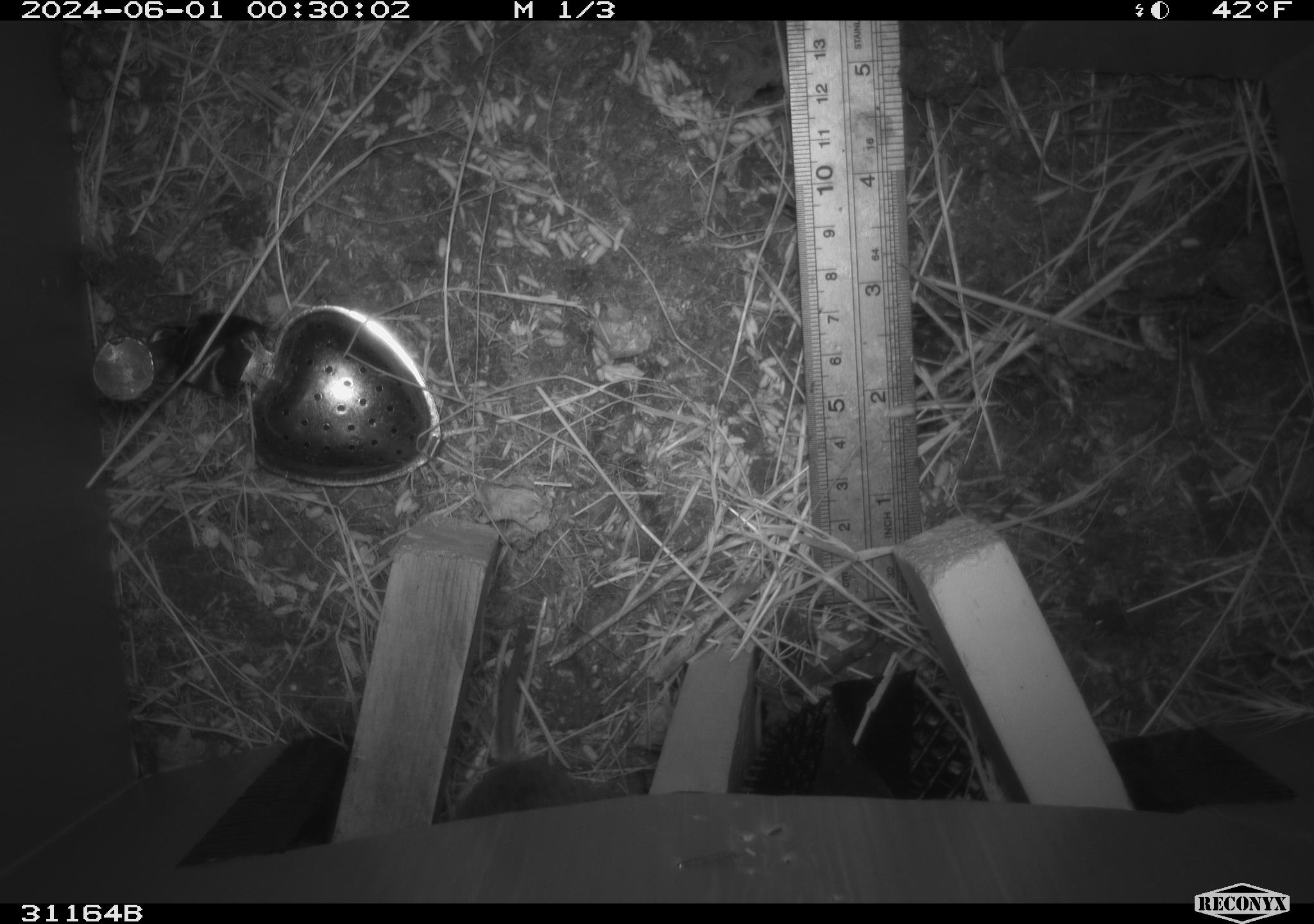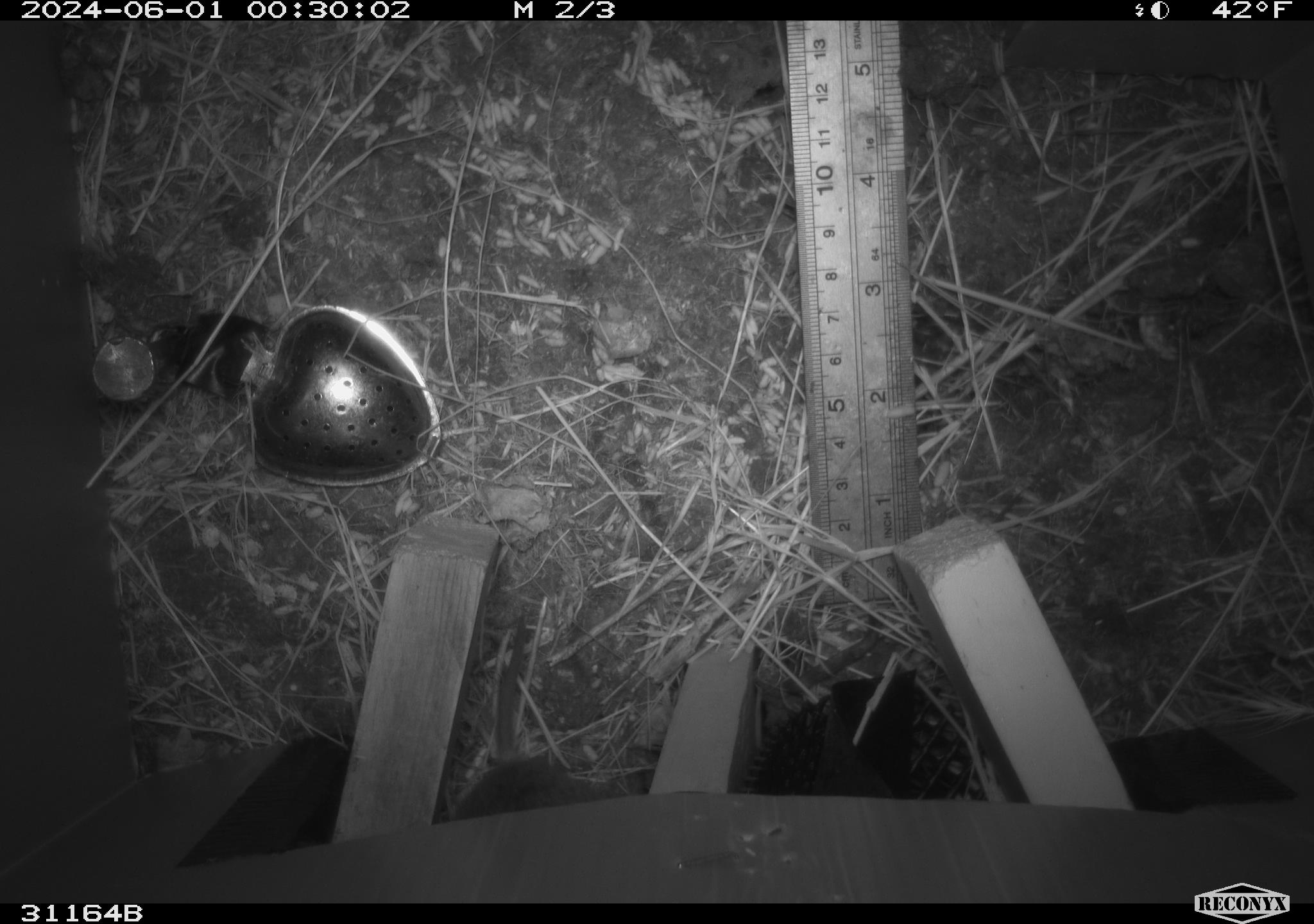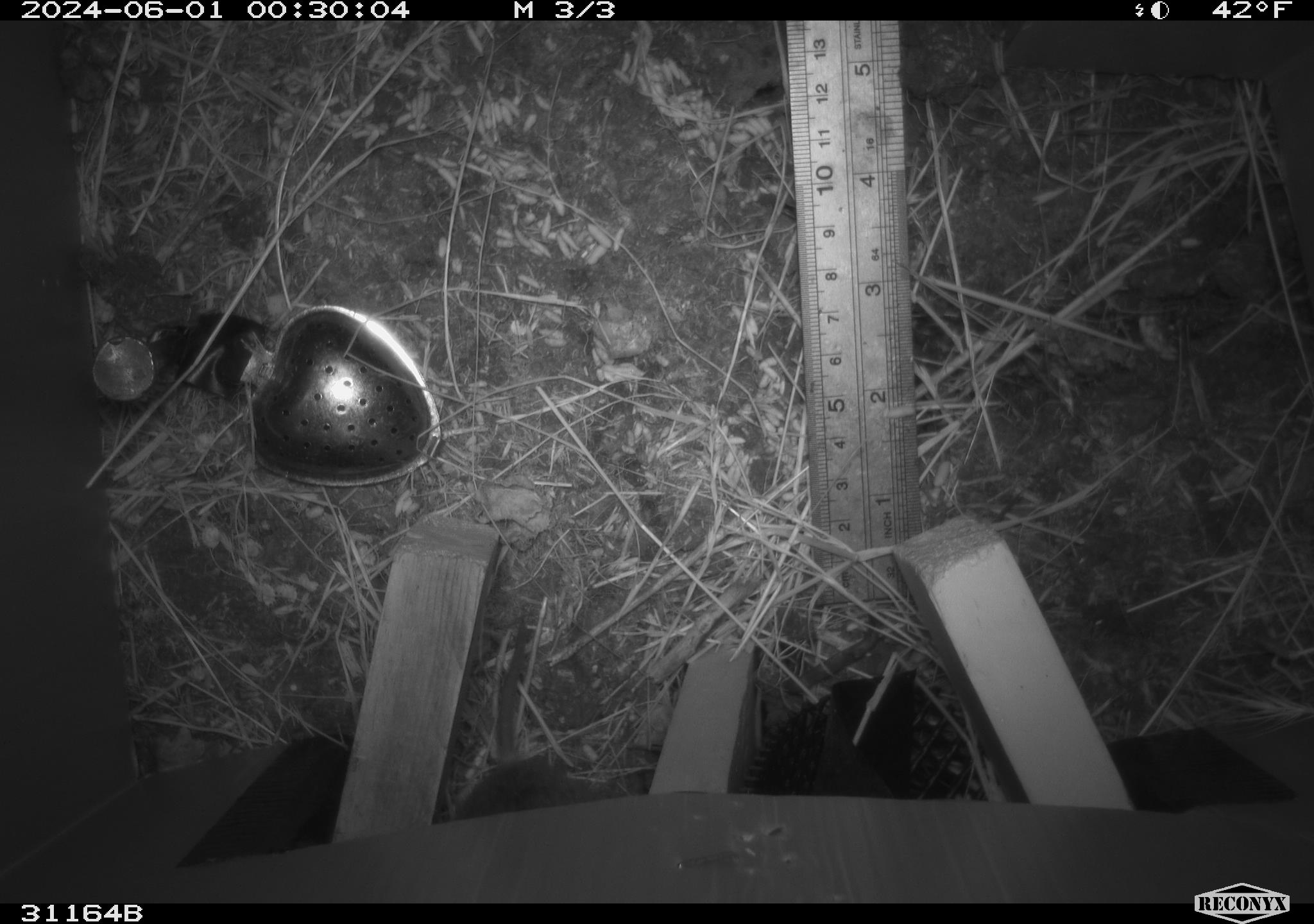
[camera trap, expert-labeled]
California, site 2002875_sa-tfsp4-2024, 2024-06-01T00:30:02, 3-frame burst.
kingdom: Animalia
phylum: Chordata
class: Mammalia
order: Rodentia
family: Cricetidae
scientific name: Arvicolinae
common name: voles, lemmings, and muskrats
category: arvicolinae subfamily